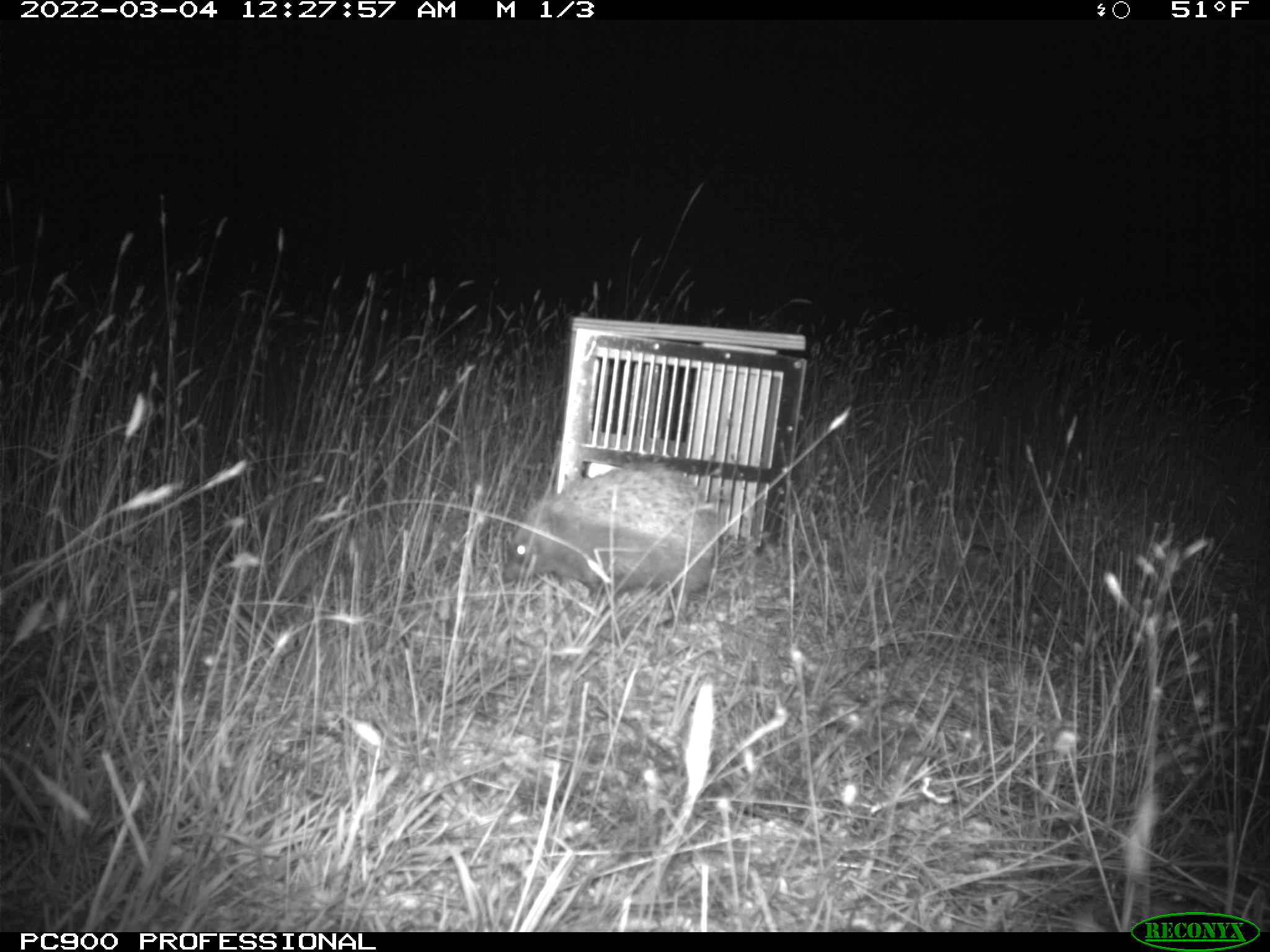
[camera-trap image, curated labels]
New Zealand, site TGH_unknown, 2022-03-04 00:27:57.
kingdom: Animalia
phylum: Chordata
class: Mammalia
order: Eulipotyphla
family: Erinaceidae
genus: Erinaceus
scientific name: Erinaceus europaeus europaeus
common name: european hedgehog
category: hedgehog